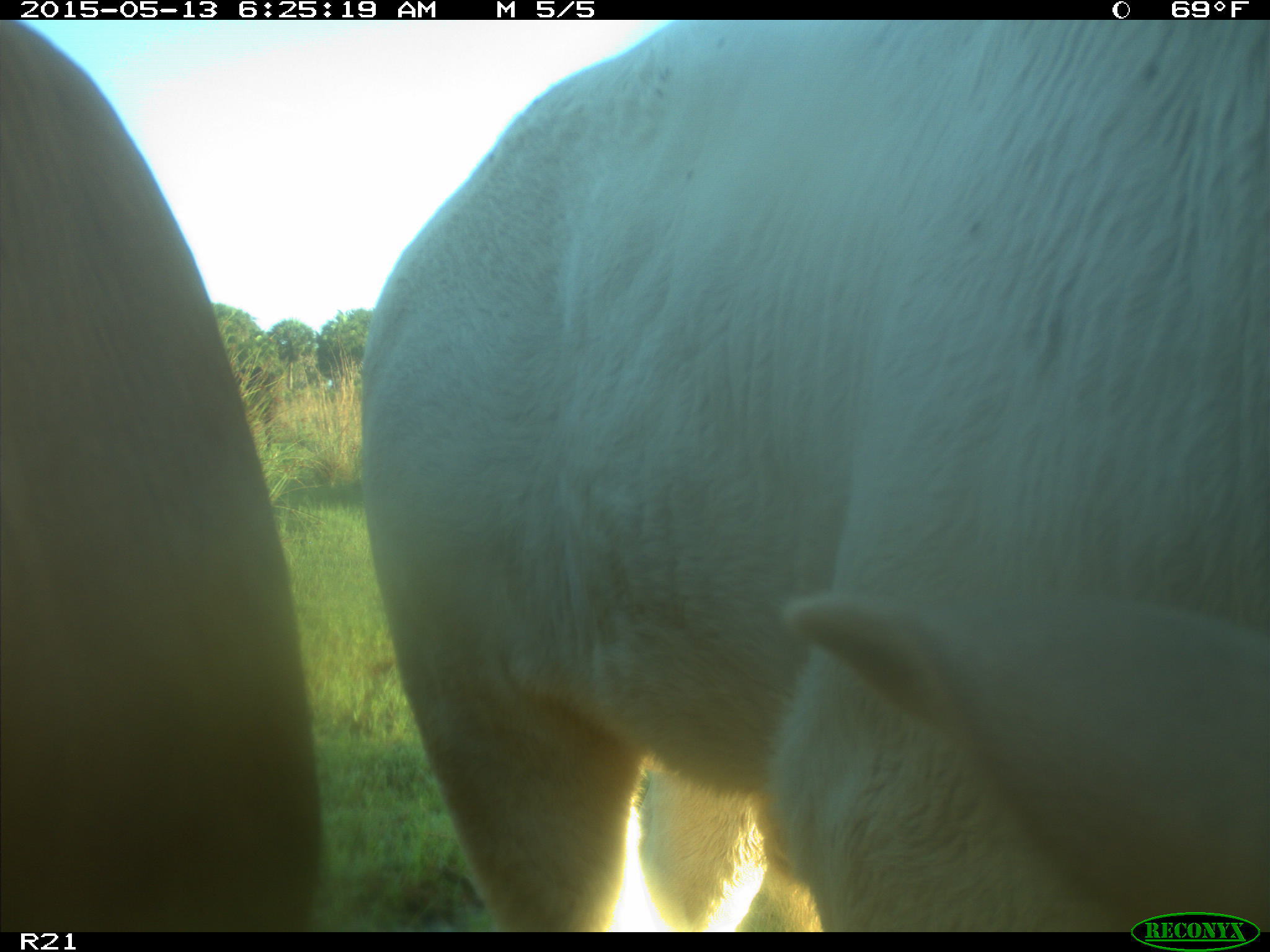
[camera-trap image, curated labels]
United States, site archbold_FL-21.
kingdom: Animalia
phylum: Chordata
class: Mammalia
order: Artiodactyla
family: Bovidae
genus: Bos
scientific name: Bos taurus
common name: domestic cow